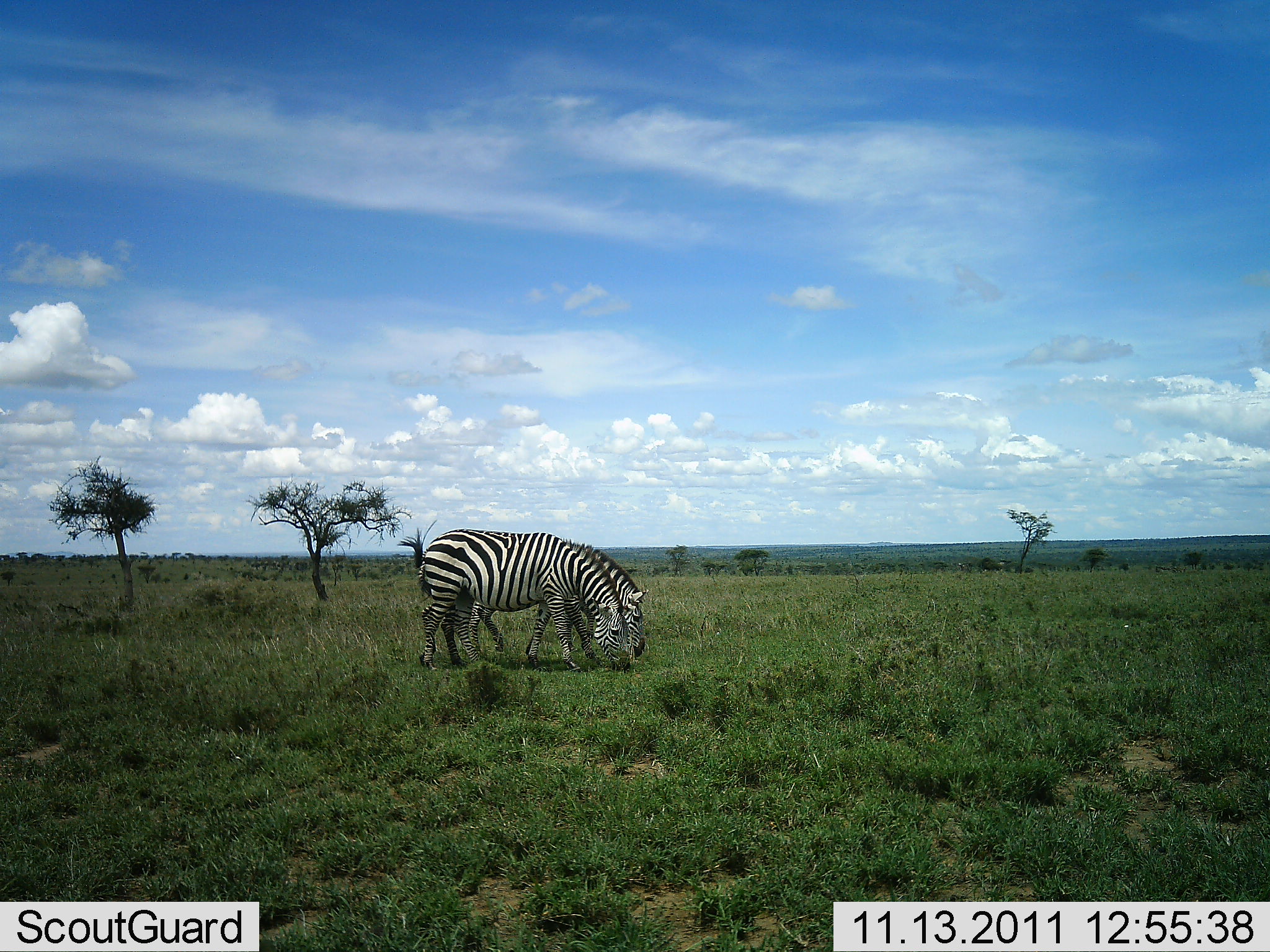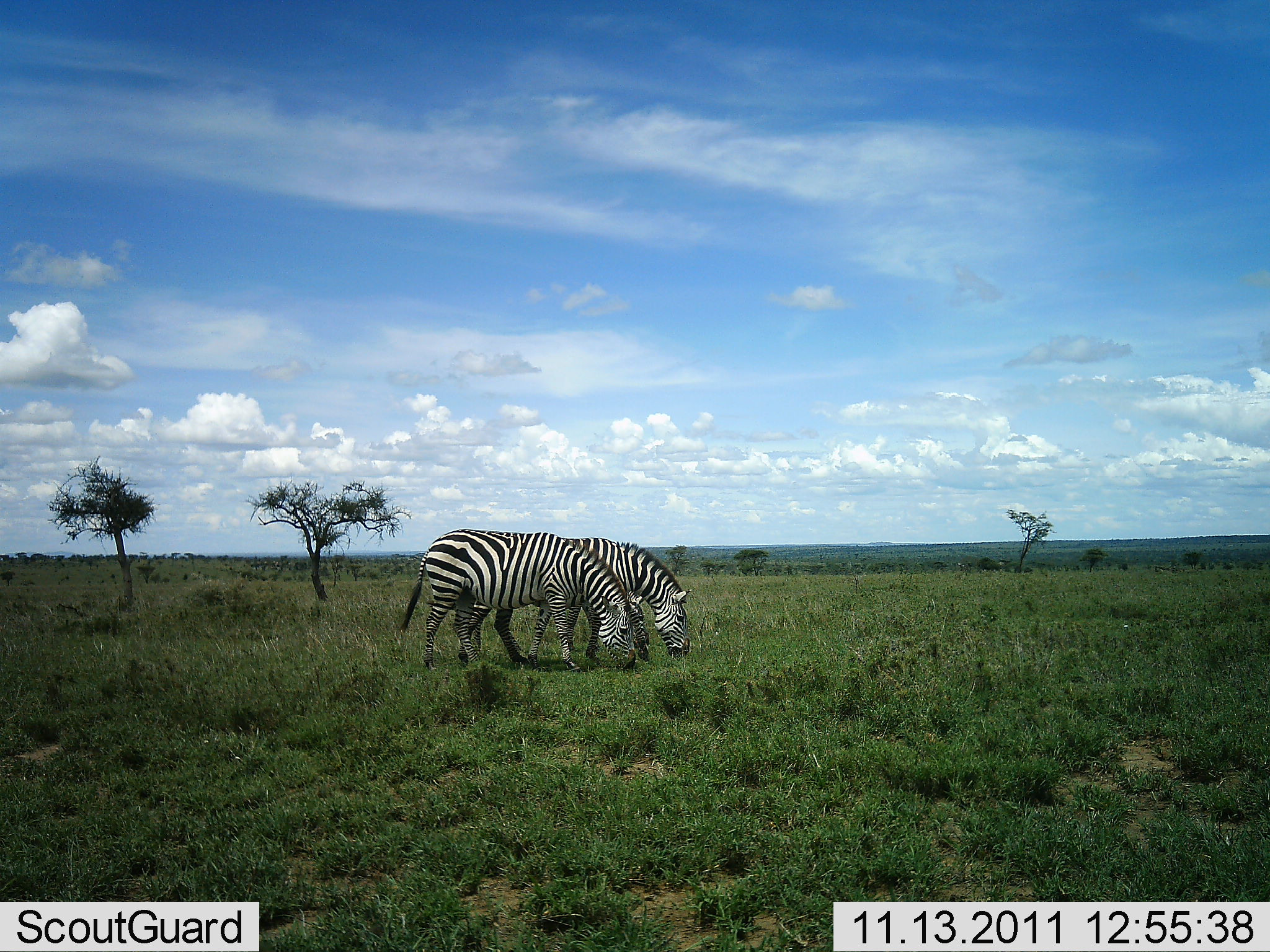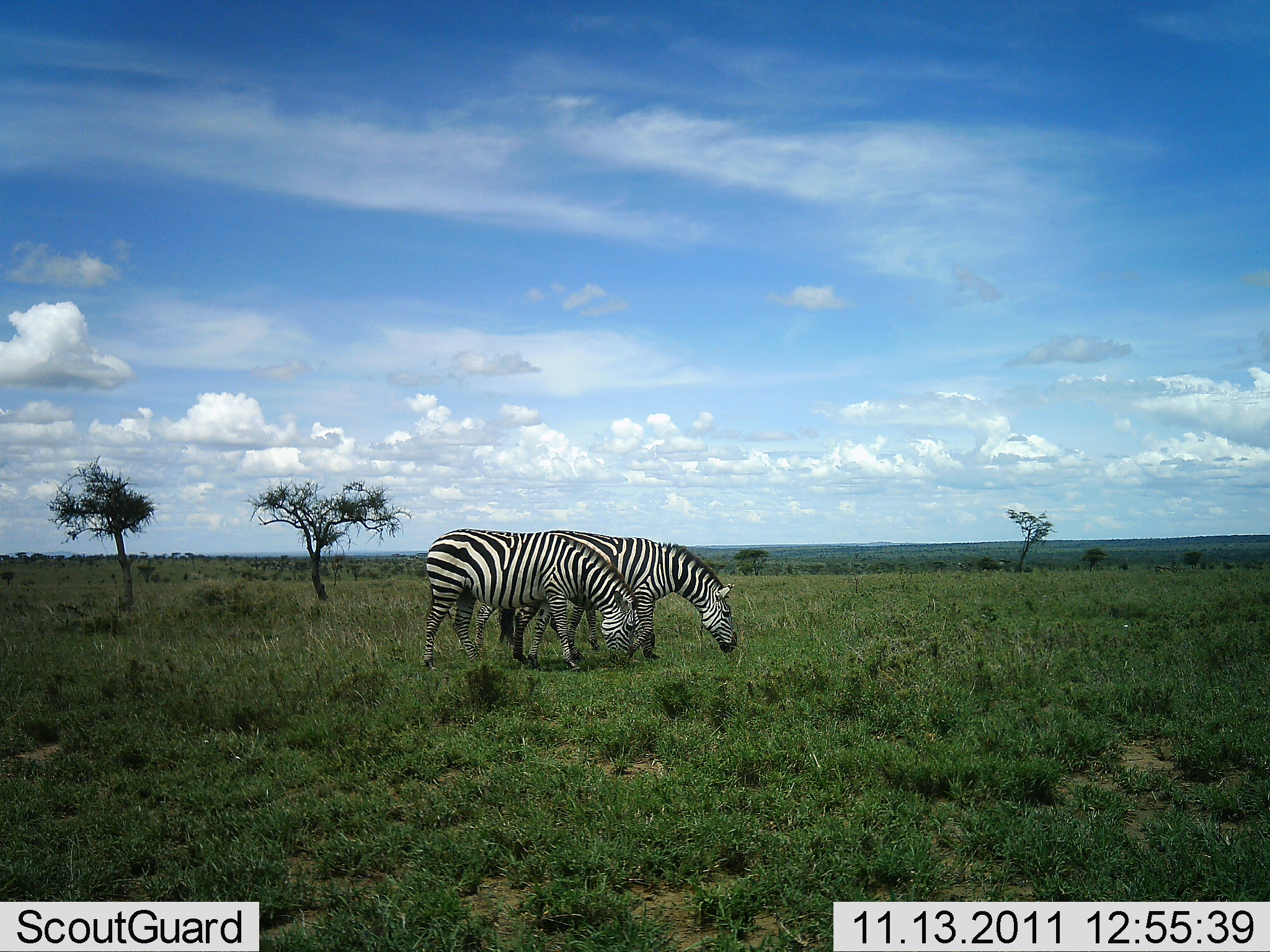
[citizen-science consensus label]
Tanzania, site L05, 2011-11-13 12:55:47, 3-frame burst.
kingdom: Animalia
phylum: Chordata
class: Mammalia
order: Perissodactyla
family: Equidae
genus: Equus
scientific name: Equus quagga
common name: plains zebra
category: zebra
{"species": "zebra (plains zebra) (Equus quagga)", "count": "2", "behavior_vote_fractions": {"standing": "15%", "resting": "0%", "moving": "15%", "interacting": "0%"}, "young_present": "0%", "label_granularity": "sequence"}